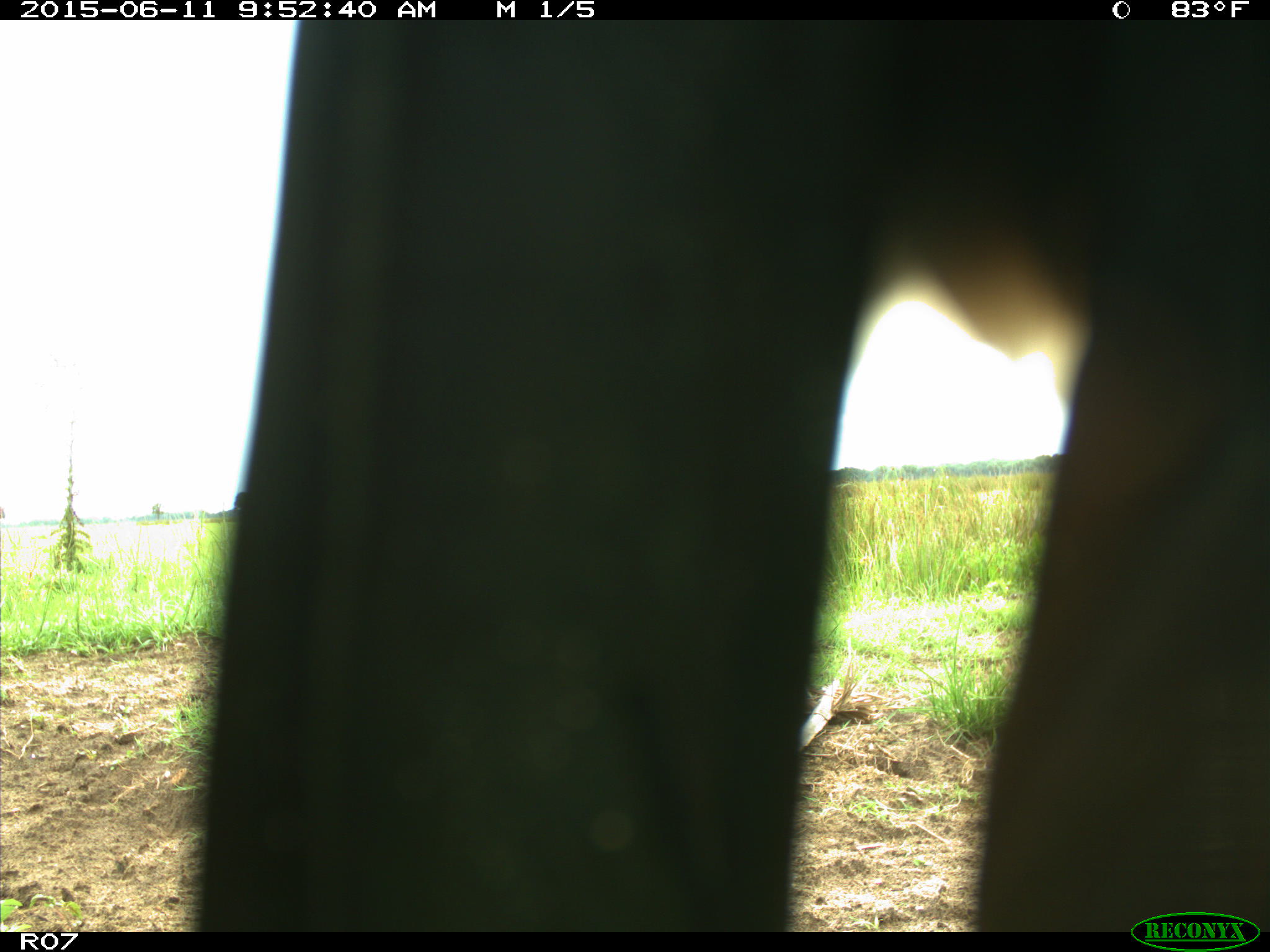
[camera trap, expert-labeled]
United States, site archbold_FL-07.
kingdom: Animalia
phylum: Chordata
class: Mammalia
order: Artiodactyla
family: Bovidae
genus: Bos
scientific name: Bos taurus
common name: domestic cow